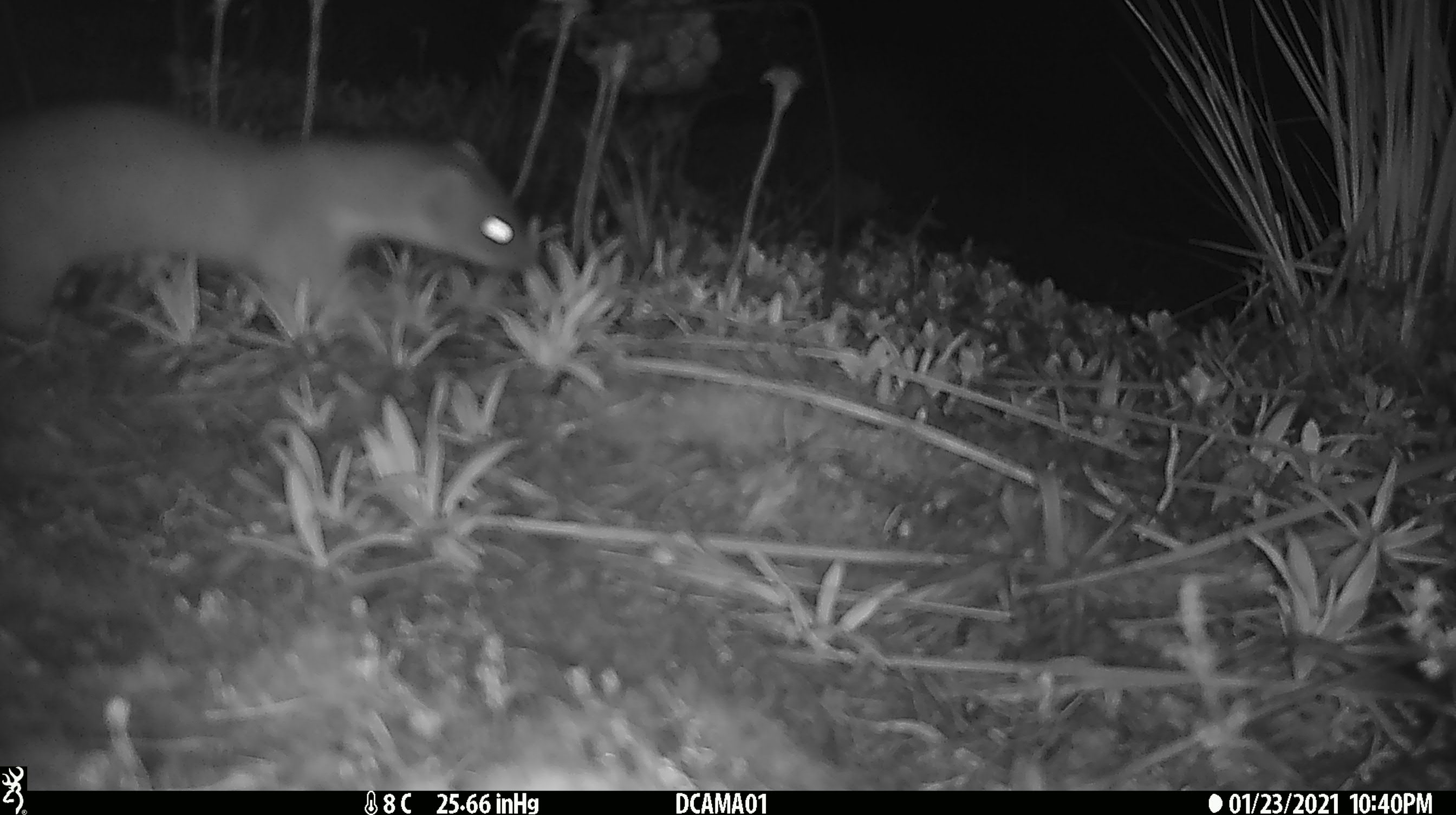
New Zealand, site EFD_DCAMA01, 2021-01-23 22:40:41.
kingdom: Animalia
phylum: Chordata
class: Mammalia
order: Carnivora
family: Mustelidae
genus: Mustela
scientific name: Mustela erminea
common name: stoat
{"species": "stoat (Mustela erminea)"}